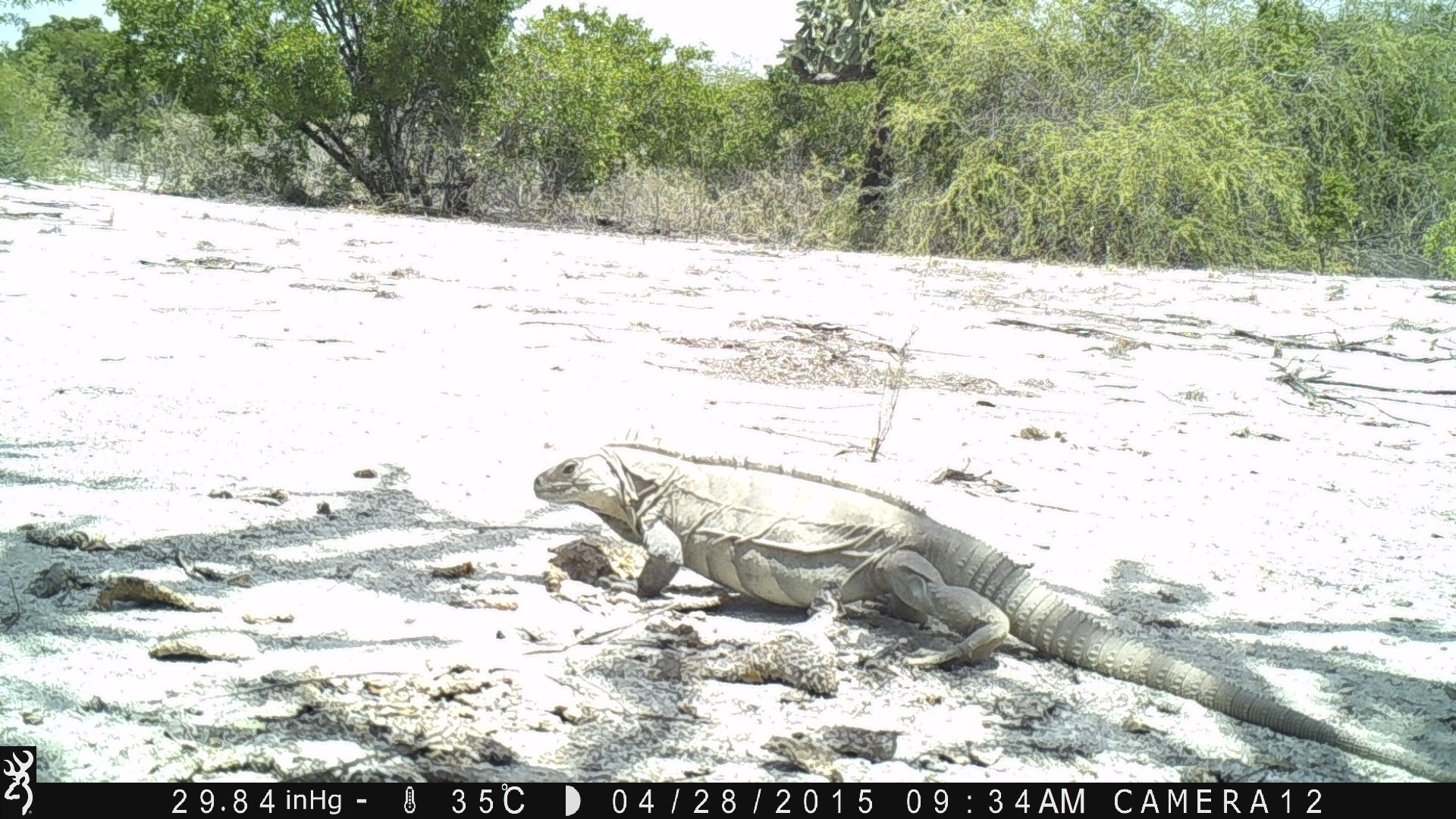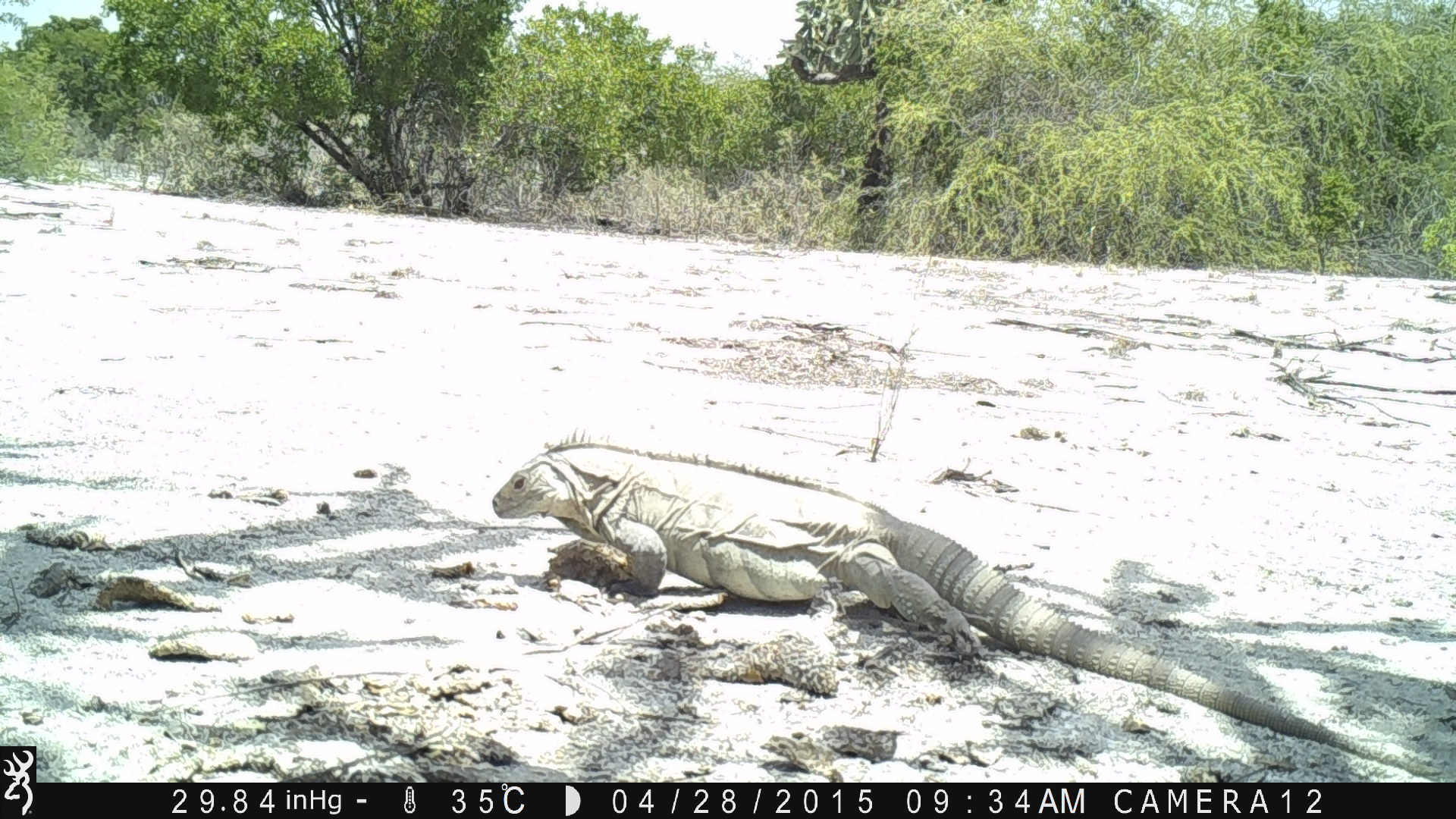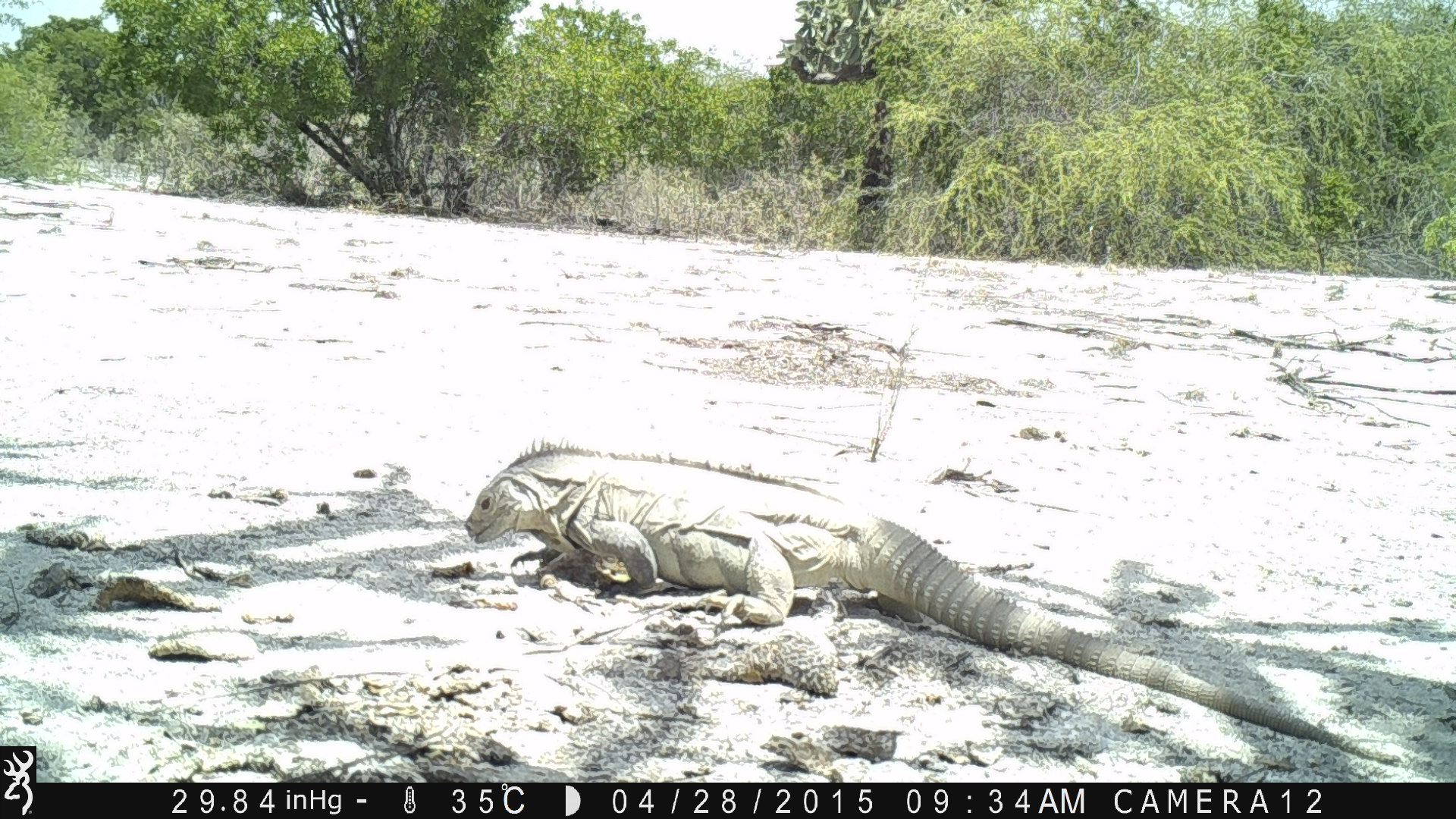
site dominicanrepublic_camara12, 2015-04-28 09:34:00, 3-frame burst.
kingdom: Animalia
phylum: Chordata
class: Reptilia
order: Squamata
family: Iguanidae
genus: Iguana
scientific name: Iguana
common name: typical iguanas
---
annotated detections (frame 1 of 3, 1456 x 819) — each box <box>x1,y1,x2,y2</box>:
iguana: <box>535,438,1454,784</box>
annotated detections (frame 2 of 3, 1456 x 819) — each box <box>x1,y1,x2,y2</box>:
iguana: <box>494,431,1445,783</box>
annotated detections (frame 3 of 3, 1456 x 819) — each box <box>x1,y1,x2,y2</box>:
iguana: <box>463,443,1412,773</box>